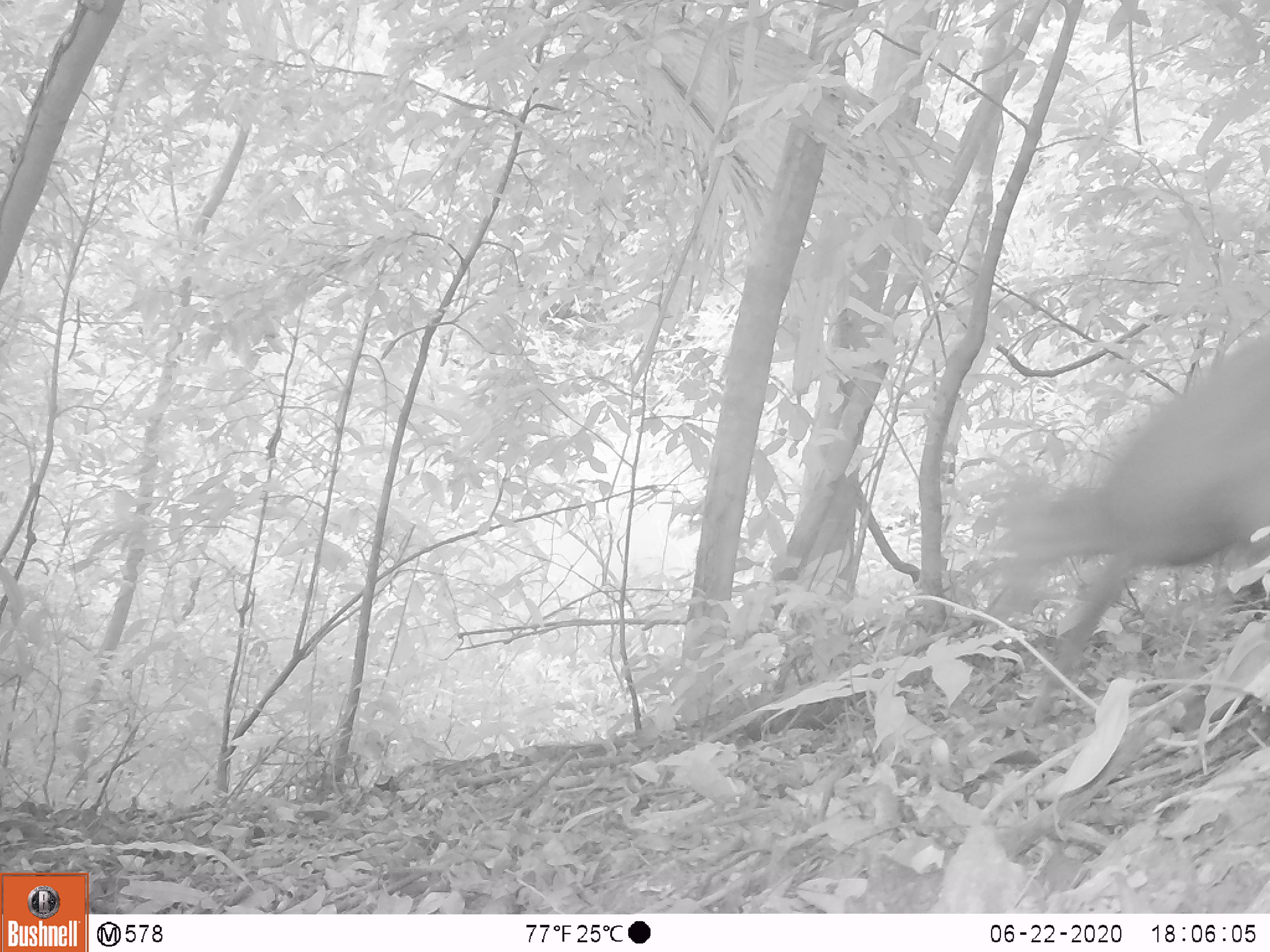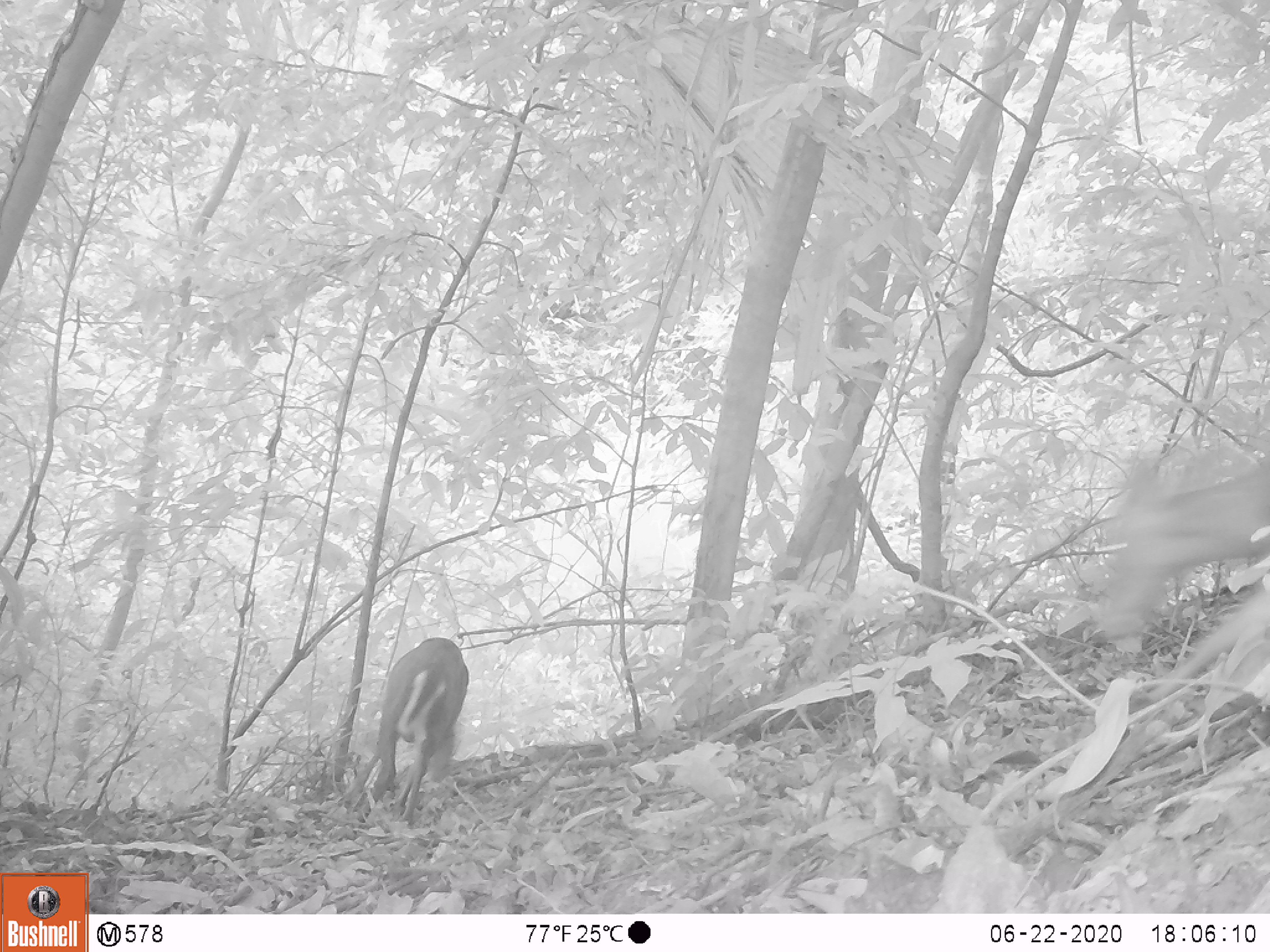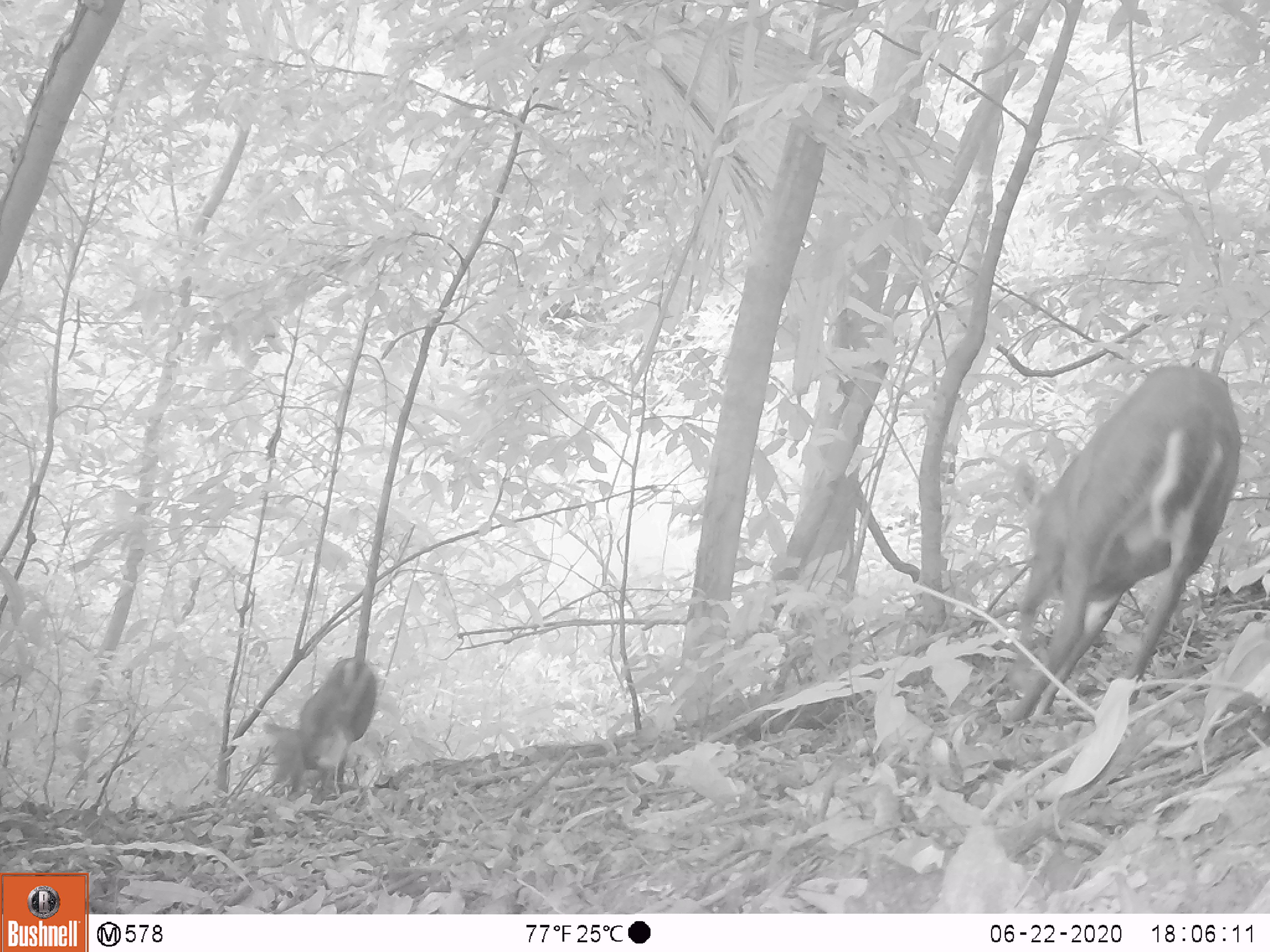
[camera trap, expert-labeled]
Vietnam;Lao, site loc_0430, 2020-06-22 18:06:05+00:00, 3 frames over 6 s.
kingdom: Animalia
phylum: Chordata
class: Mammalia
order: Artiodactyla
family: Cervidae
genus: Muntiacus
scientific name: Muntiacus rooseveltorum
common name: roosevelt's muntjac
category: roosevelts muntjac group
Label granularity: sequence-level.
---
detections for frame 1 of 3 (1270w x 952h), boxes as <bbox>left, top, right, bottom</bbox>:
roosevelts muntjac group: <bbox>980, 324, 1270, 726</bbox>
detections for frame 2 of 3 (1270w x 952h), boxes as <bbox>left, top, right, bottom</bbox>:
roosevelts muntjac group: <bbox>1082, 444, 1270, 709</bbox>; <bbox>364, 637, 470, 829</bbox>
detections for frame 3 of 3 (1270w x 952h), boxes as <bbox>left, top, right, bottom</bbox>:
roosevelts muntjac group: <bbox>999, 363, 1243, 719</bbox>; <bbox>261, 656, 377, 803</bbox>